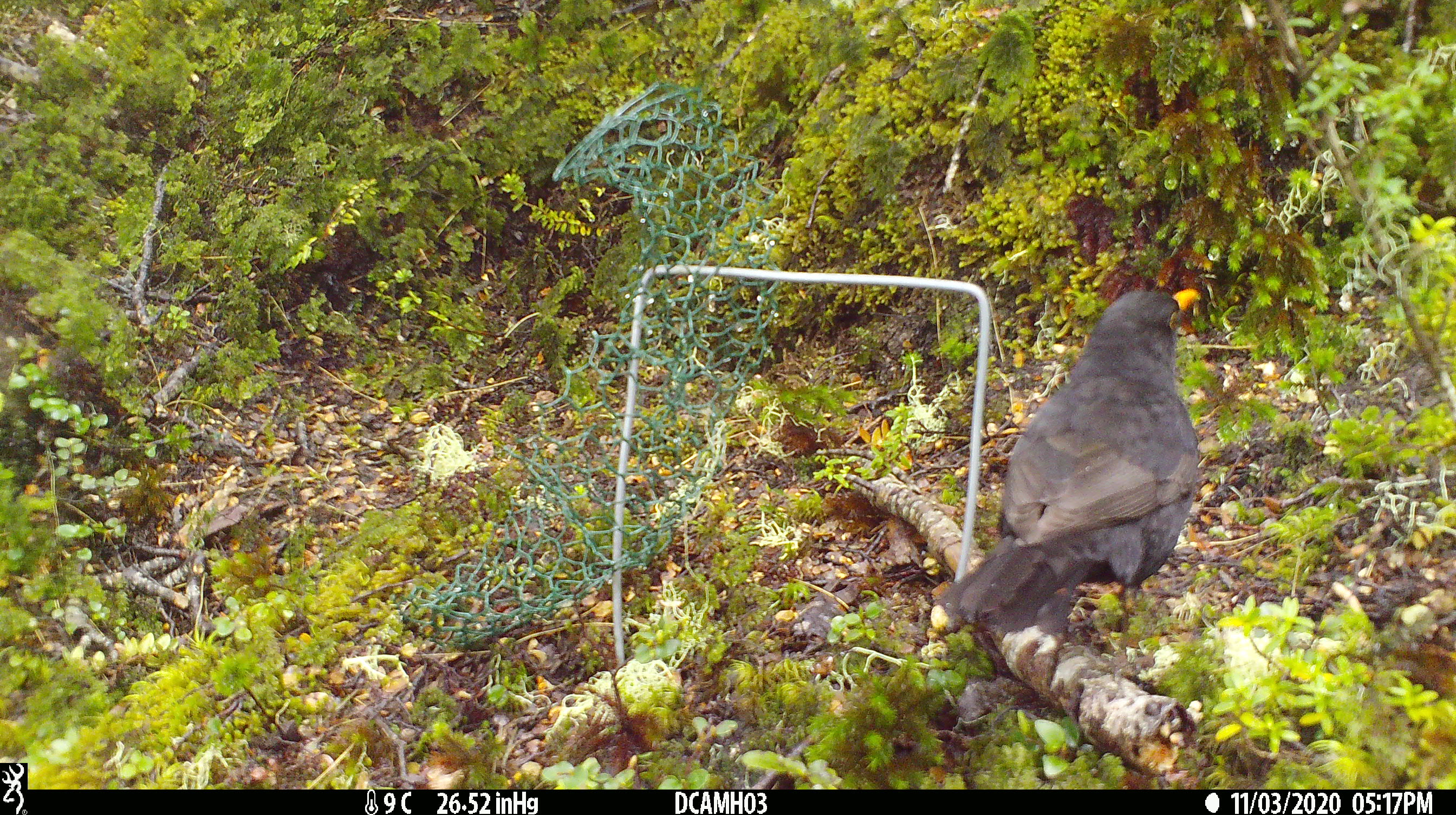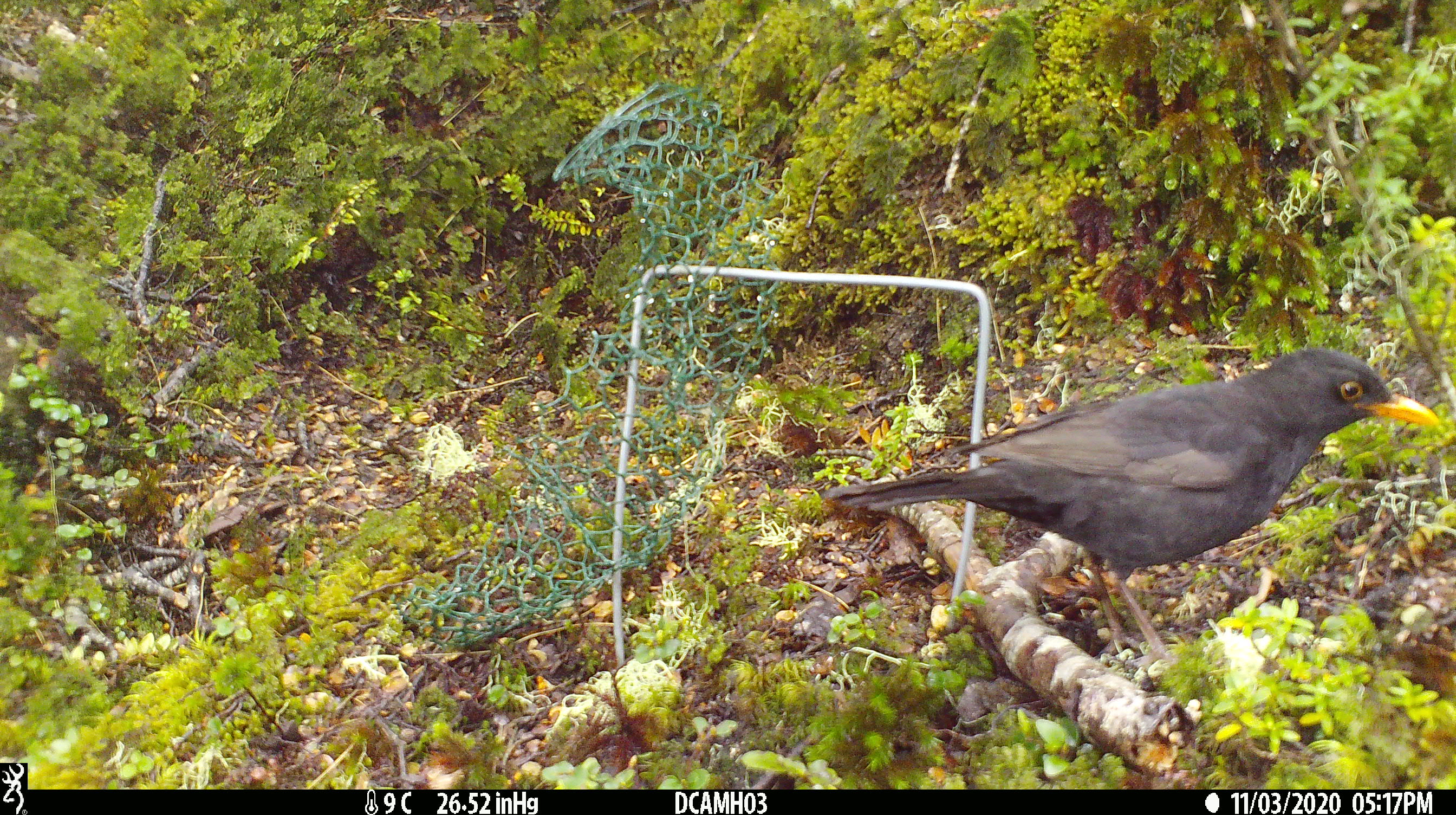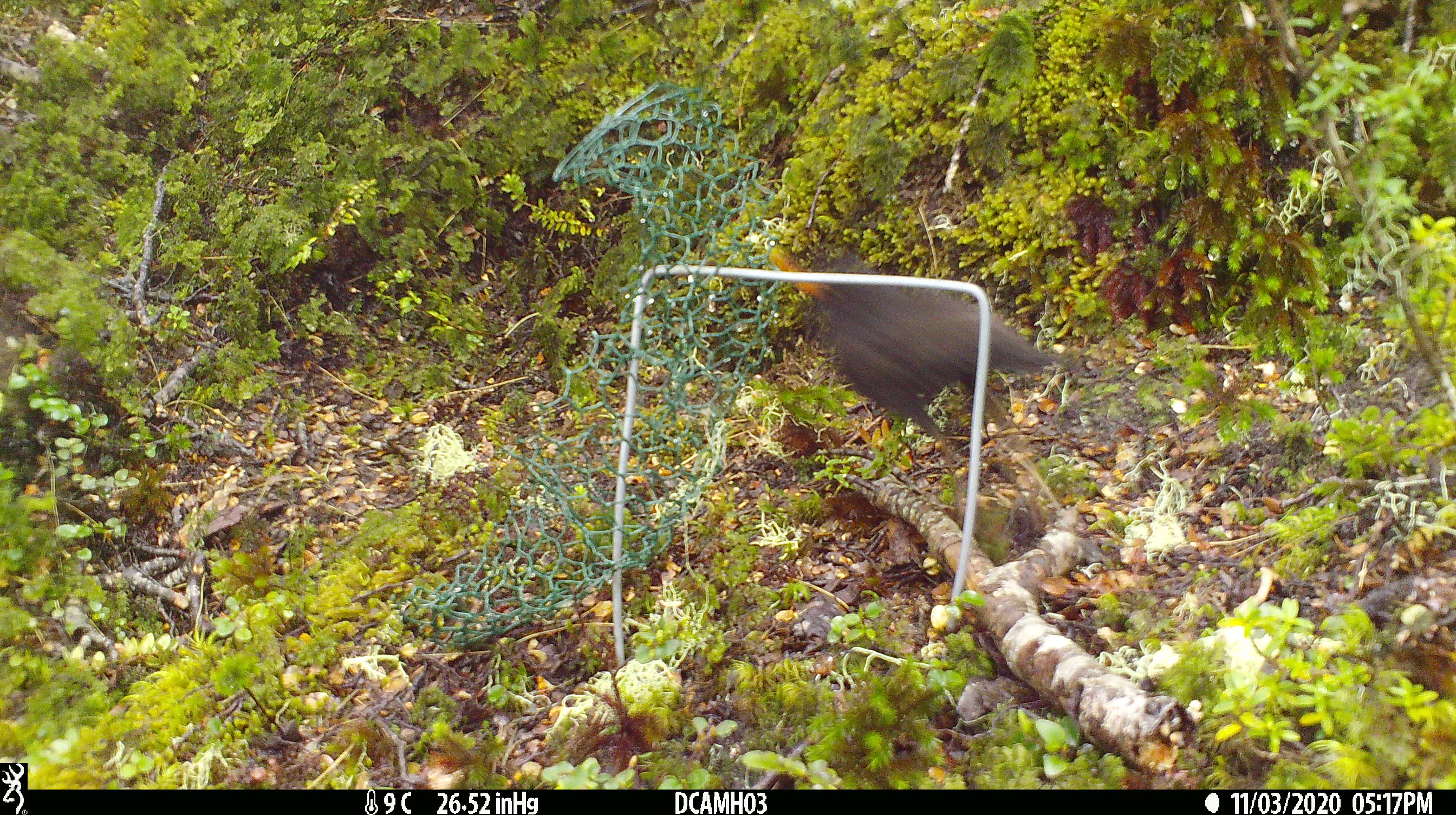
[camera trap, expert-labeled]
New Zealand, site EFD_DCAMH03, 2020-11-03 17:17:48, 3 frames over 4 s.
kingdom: Animalia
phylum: Chordata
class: Aves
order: Passeriformes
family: Turdidae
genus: Turdus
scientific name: Turdus merula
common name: eurasian blackbird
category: blackbird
Blackbird (eurasian blackbird) (Turdus merula).